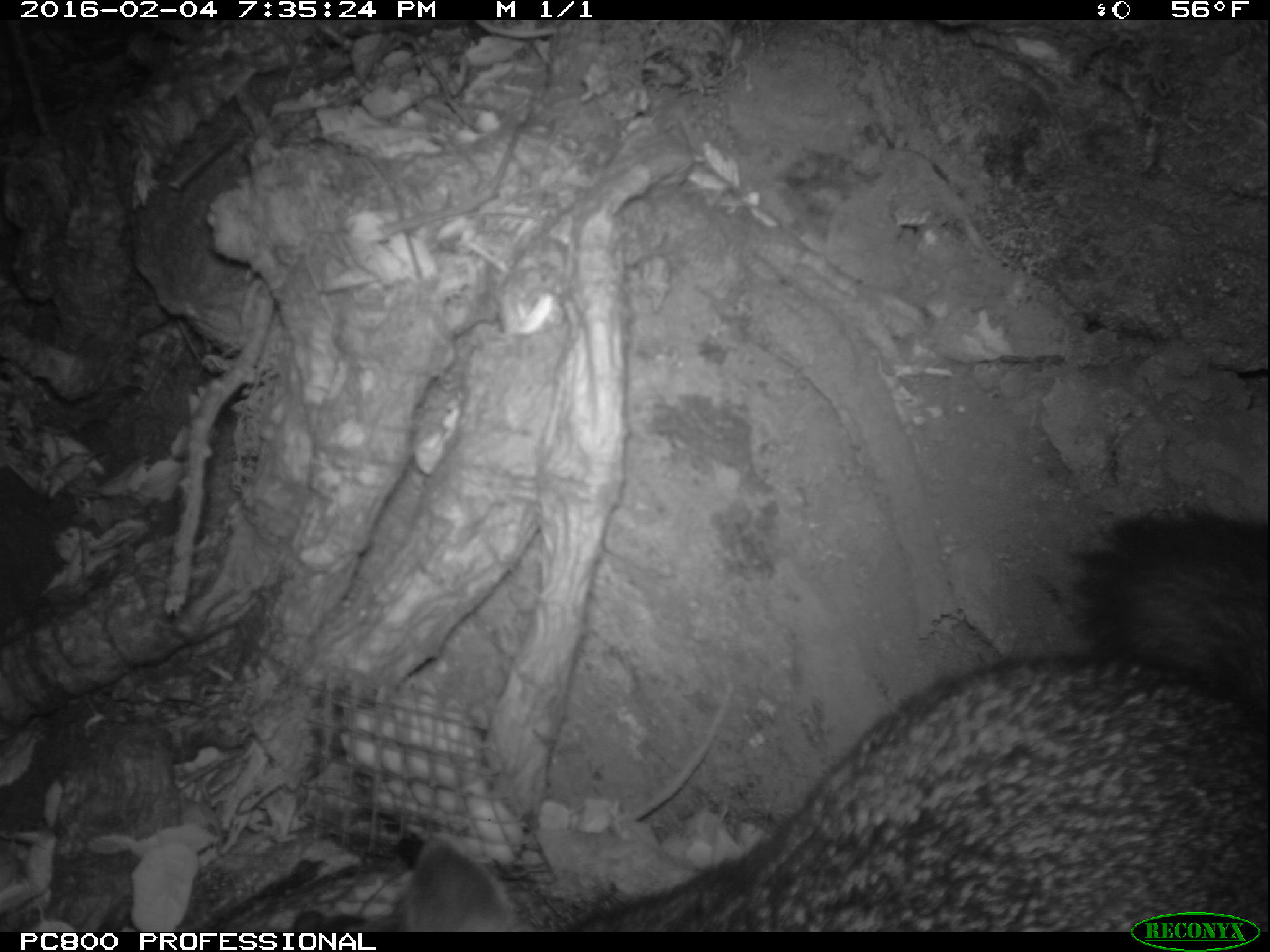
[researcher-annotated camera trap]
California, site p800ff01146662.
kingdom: Animalia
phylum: Chordata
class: Mammalia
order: Carnivora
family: Canidae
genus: Urocyon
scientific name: Urocyon littoralis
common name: island fox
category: fox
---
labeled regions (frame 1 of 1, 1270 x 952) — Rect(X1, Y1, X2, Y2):
fox: Rect(289, 499, 1269, 932)